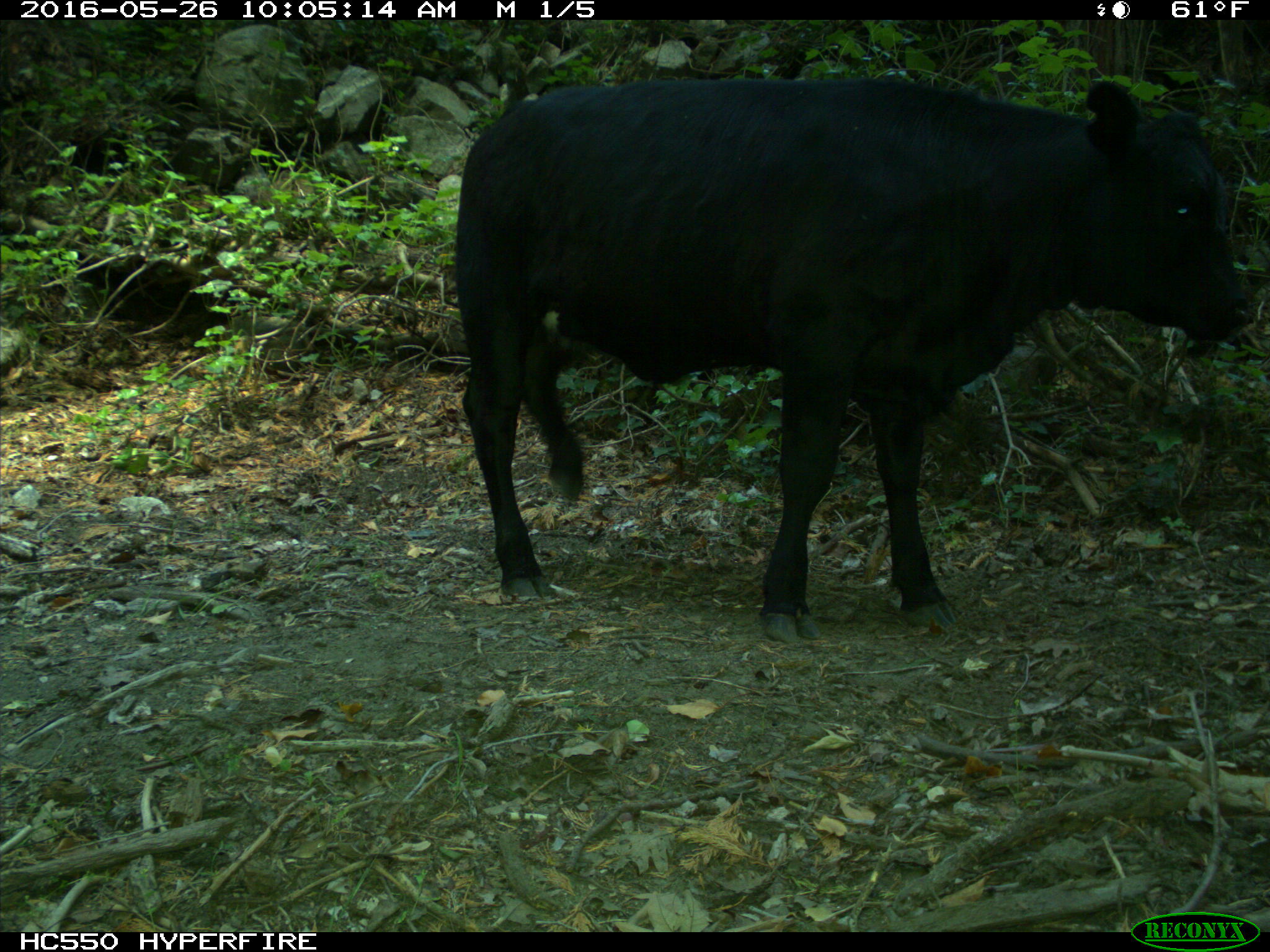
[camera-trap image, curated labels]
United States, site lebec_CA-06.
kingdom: Animalia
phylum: Chordata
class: Mammalia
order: Artiodactyla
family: Bovidae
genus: Bos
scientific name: Bos taurus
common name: domestic cow